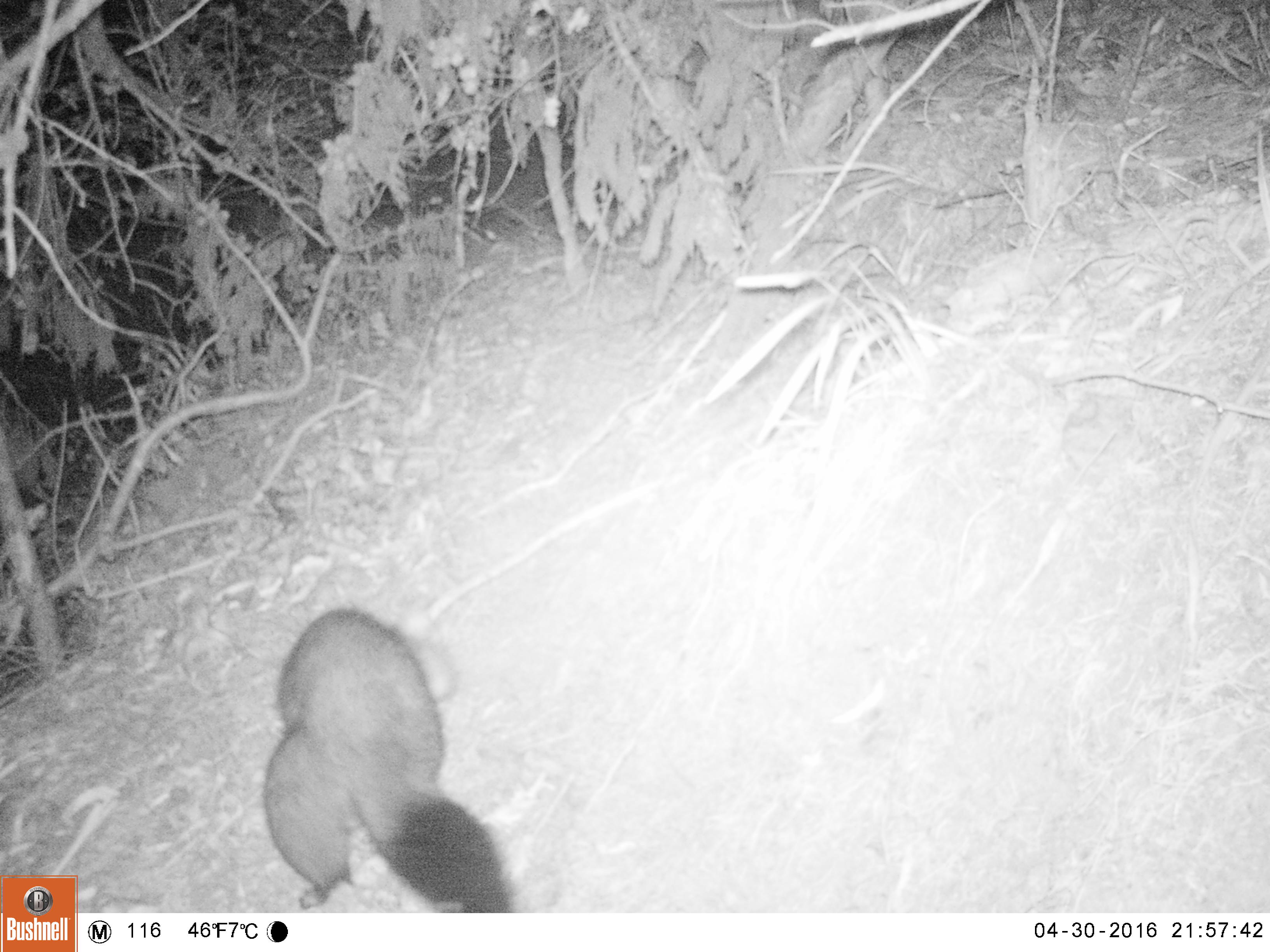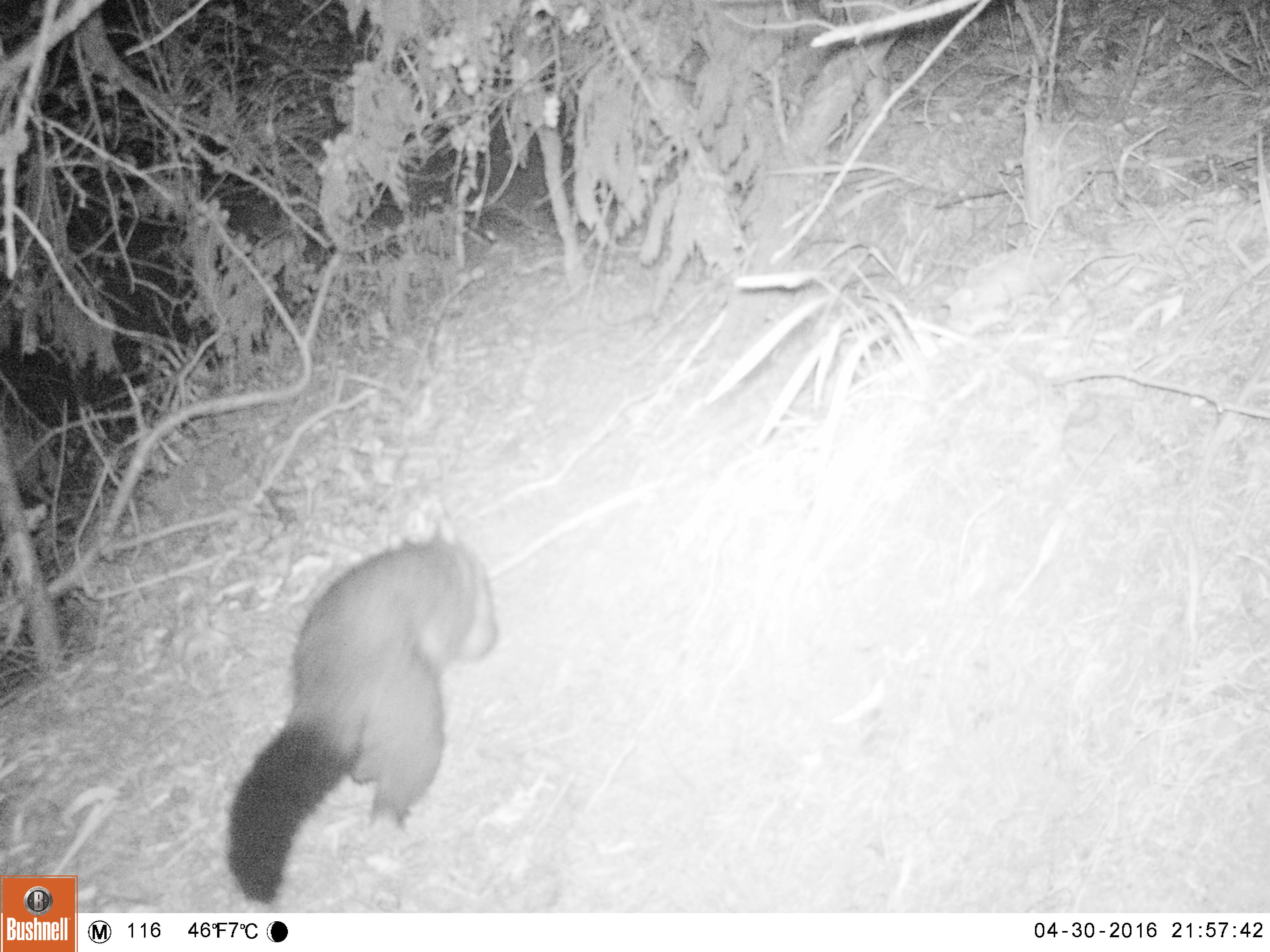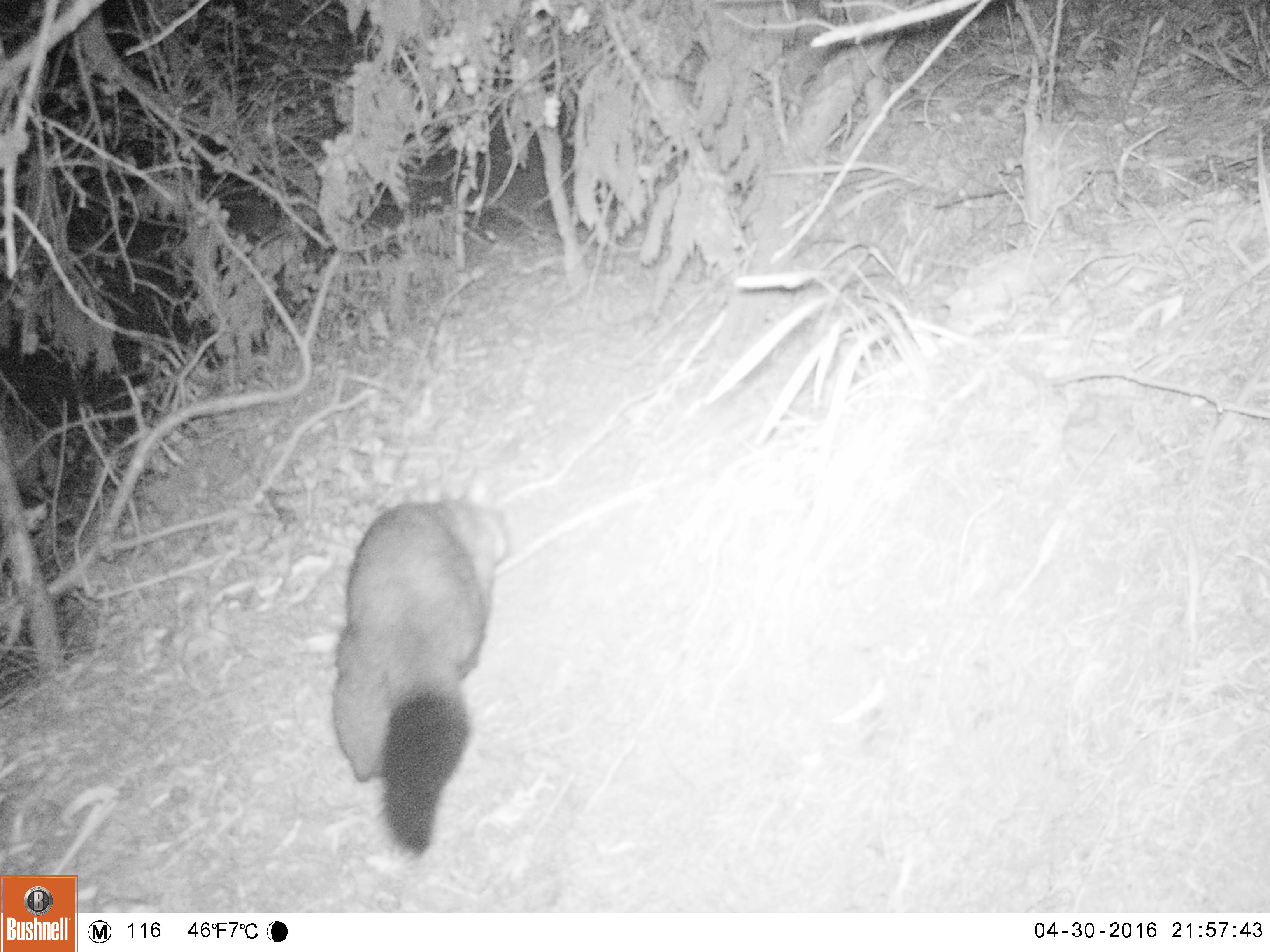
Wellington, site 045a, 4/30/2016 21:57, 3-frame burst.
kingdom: Animalia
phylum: Chordata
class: Mammalia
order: Didelphimorphia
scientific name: Didelphimorphia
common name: possum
Possum (Didelphimorphia).